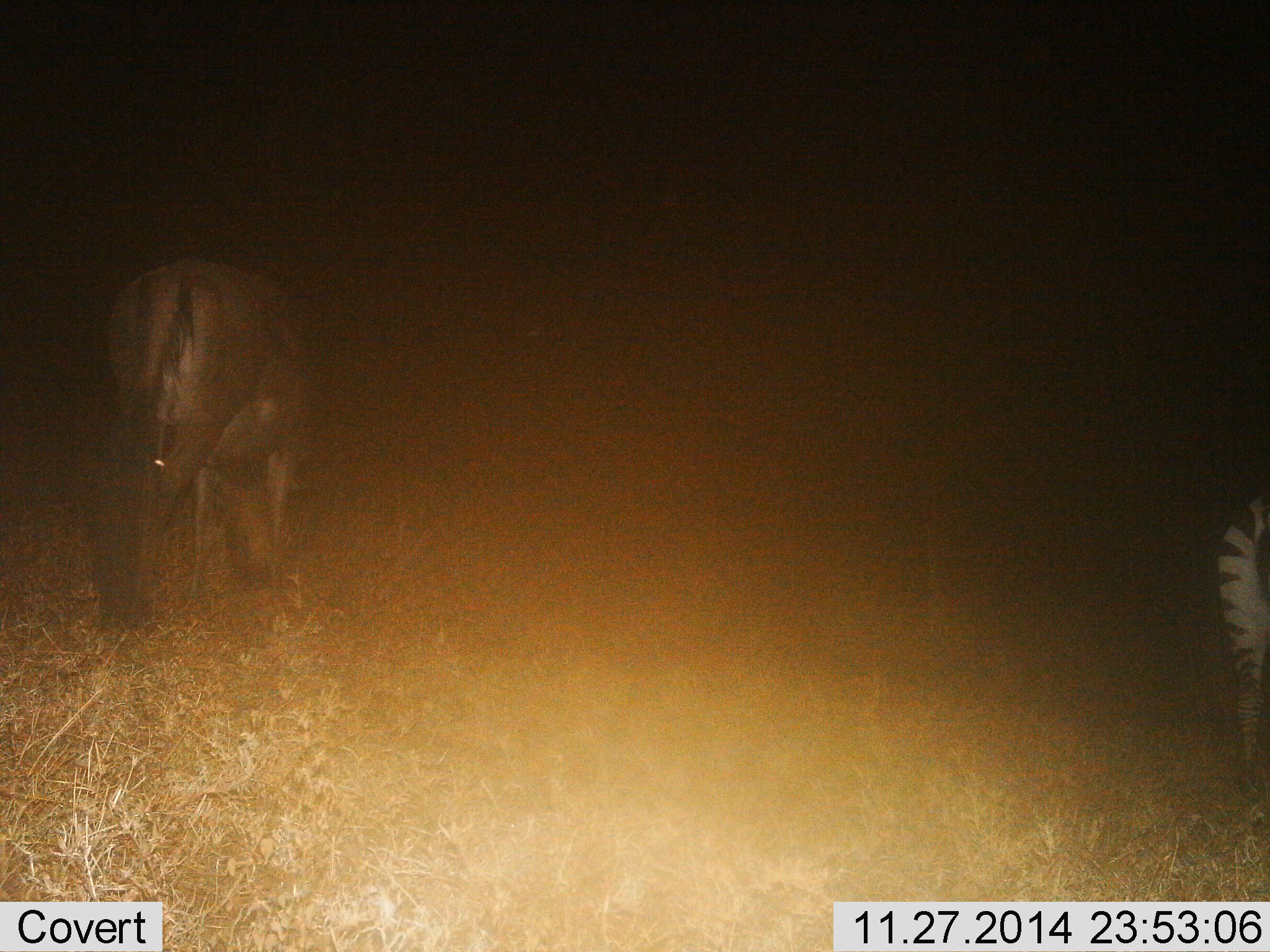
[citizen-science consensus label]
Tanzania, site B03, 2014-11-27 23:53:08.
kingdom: Animalia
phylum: Chordata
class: Mammalia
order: Artiodactyla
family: Bovidae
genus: Connochaetes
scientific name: Connochaetes taurinus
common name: blue wildebeest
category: wildebeest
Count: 1.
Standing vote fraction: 17%.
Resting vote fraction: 0%.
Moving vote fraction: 0%.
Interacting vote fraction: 0%.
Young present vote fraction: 0%.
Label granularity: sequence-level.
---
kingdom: Animalia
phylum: Chordata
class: Mammalia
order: Perissodactyla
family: Equidae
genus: Equus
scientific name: Equus quagga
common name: plains zebra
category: zebra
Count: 1.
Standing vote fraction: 92%.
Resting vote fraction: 0%.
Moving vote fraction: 0%.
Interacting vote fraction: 0%.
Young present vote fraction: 0%.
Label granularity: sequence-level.